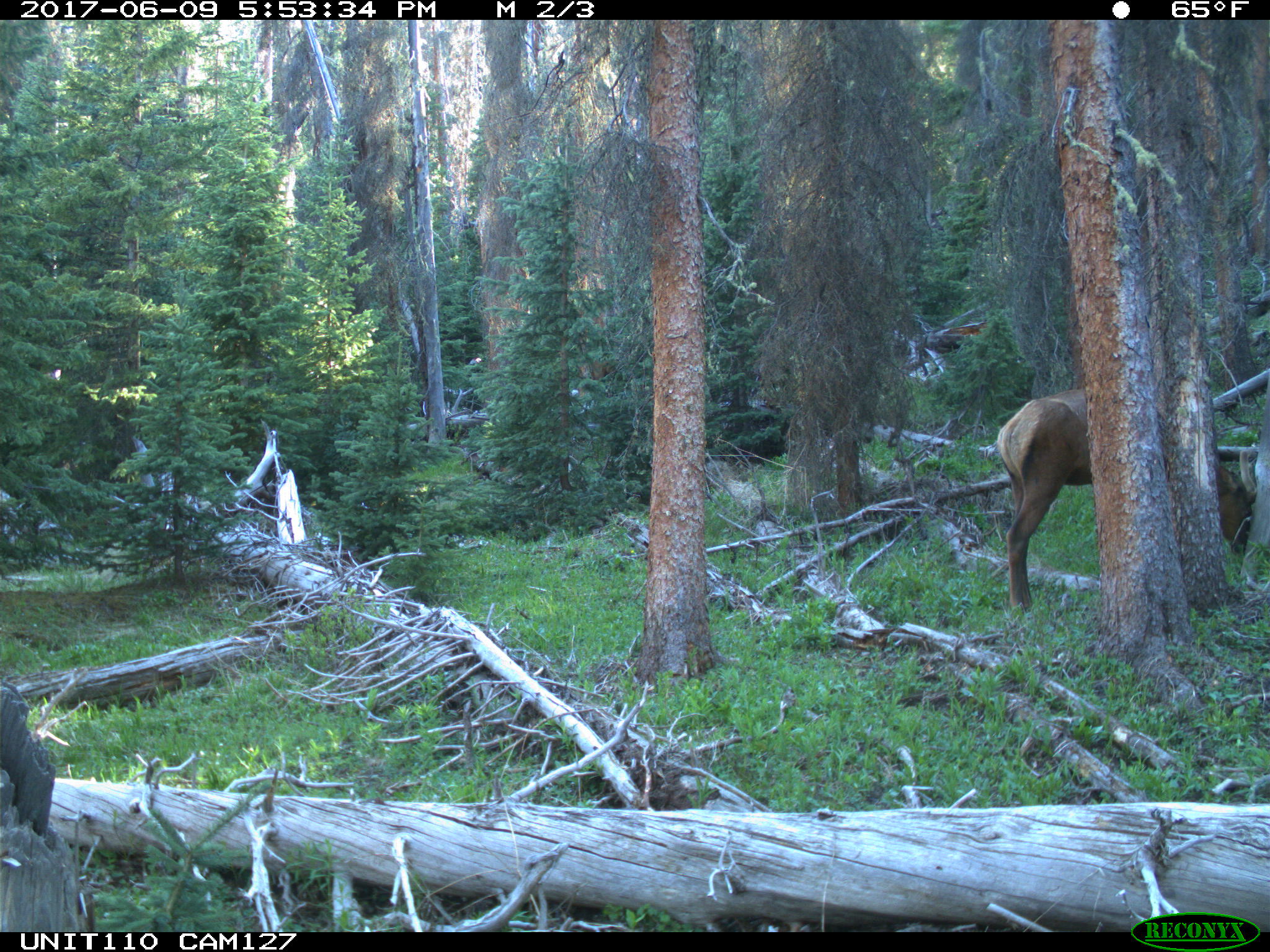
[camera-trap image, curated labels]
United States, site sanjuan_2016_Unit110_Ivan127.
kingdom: Animalia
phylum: Chordata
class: Mammalia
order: Artiodactyla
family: Cervidae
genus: Cervus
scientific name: Cervus elaphus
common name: red deer